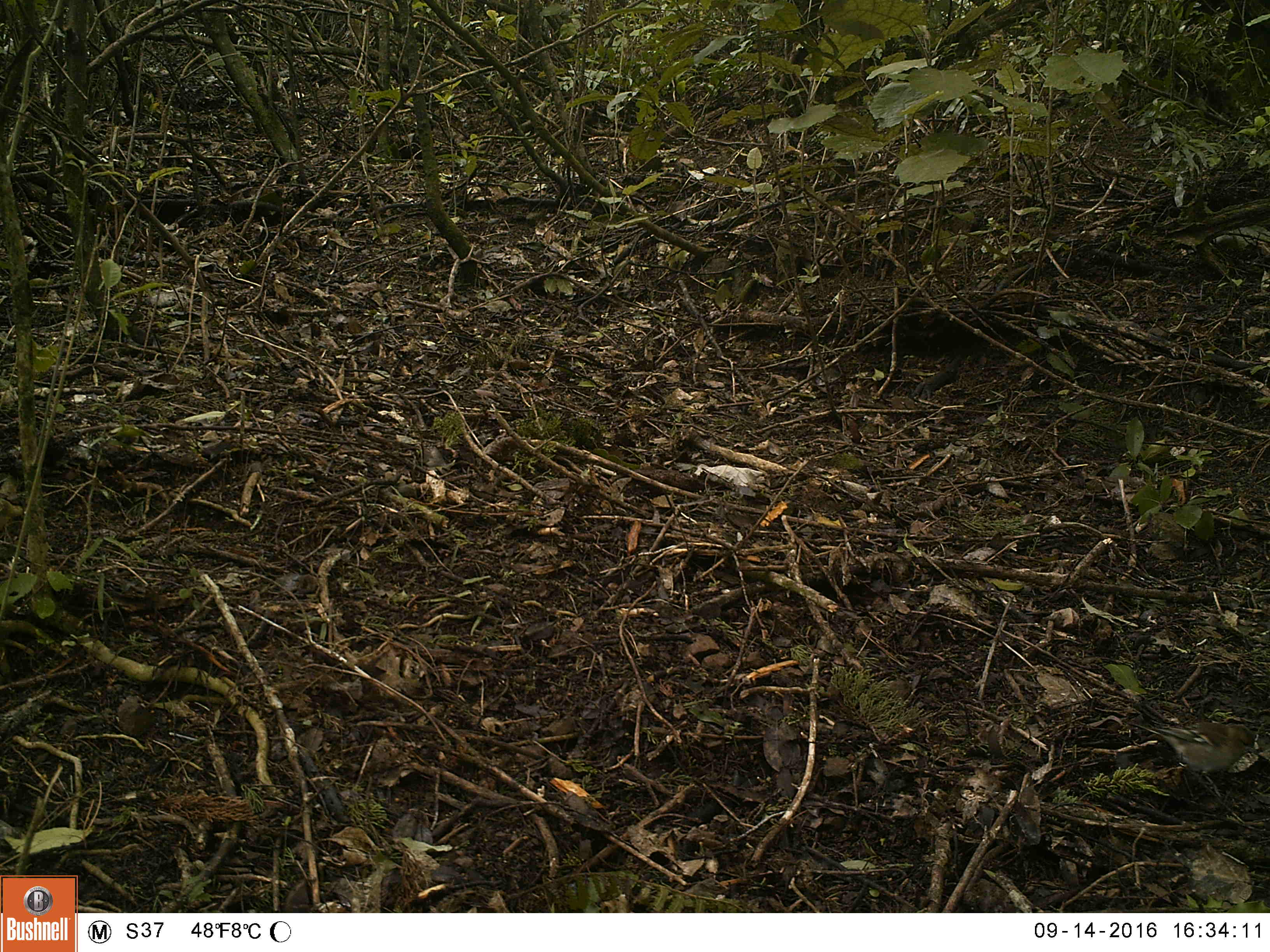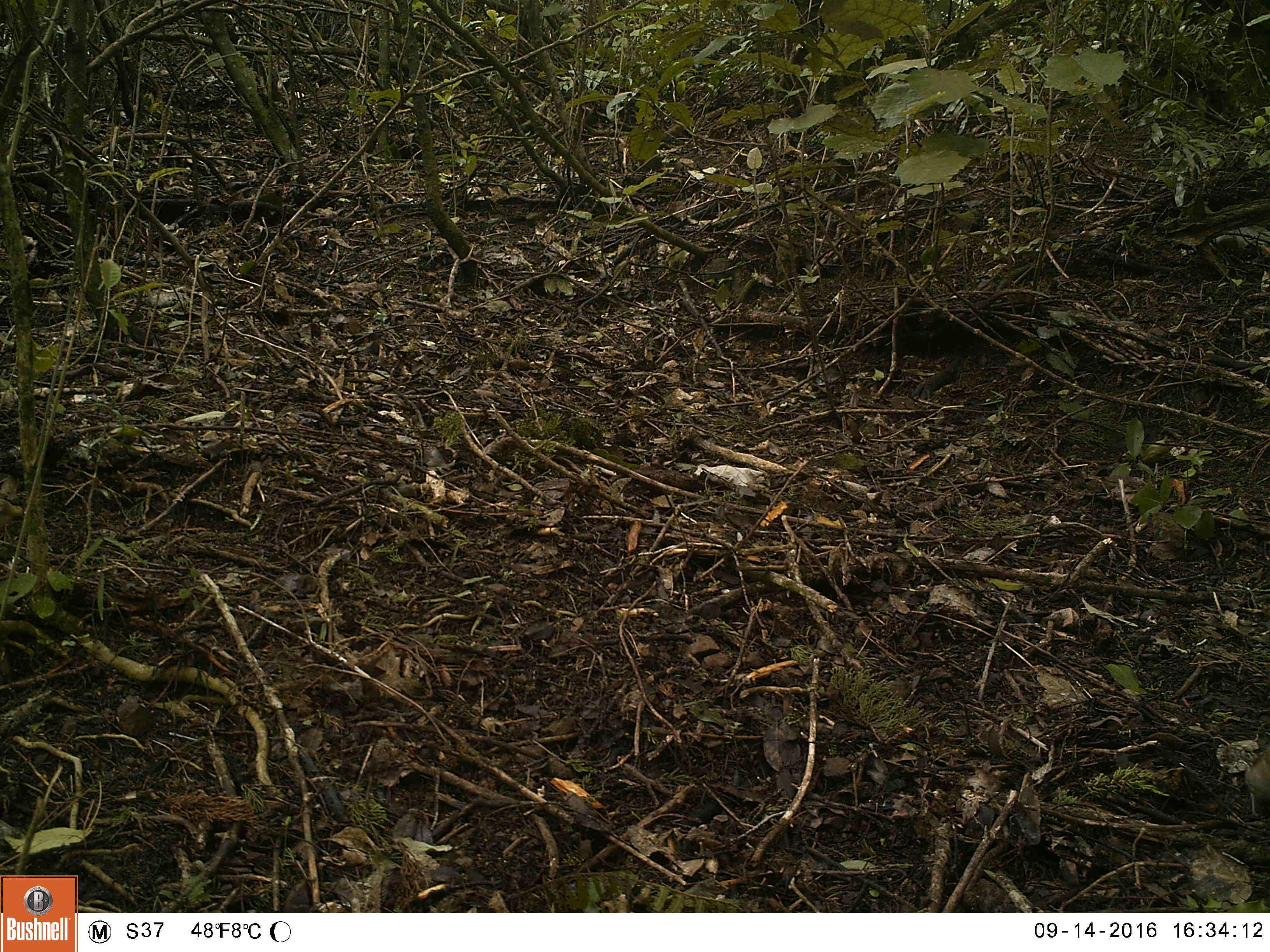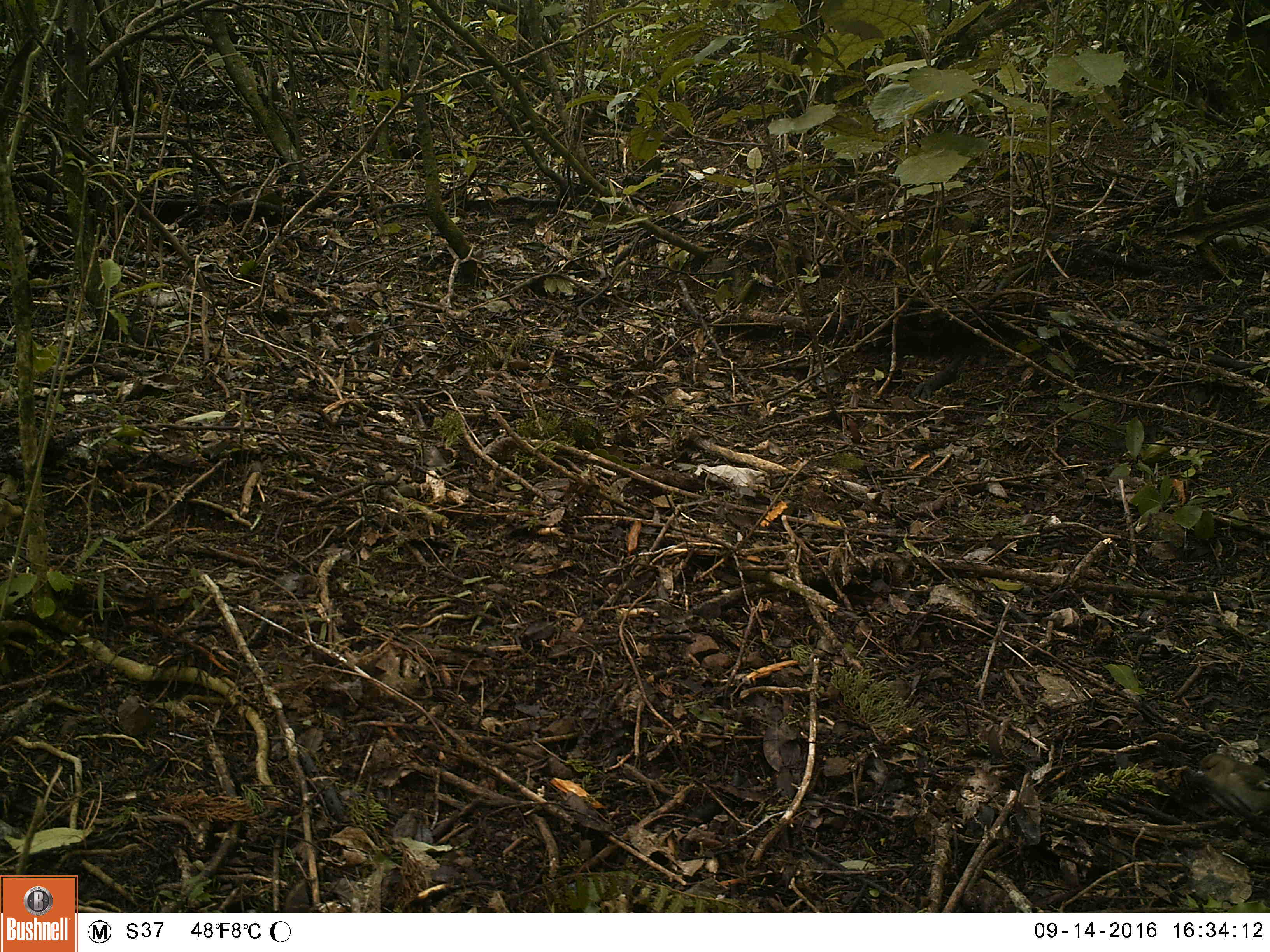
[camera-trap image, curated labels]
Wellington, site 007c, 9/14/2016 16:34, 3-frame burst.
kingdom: Animalia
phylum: Chordata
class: Aves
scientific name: Aves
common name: bird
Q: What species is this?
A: Bird (Aves).